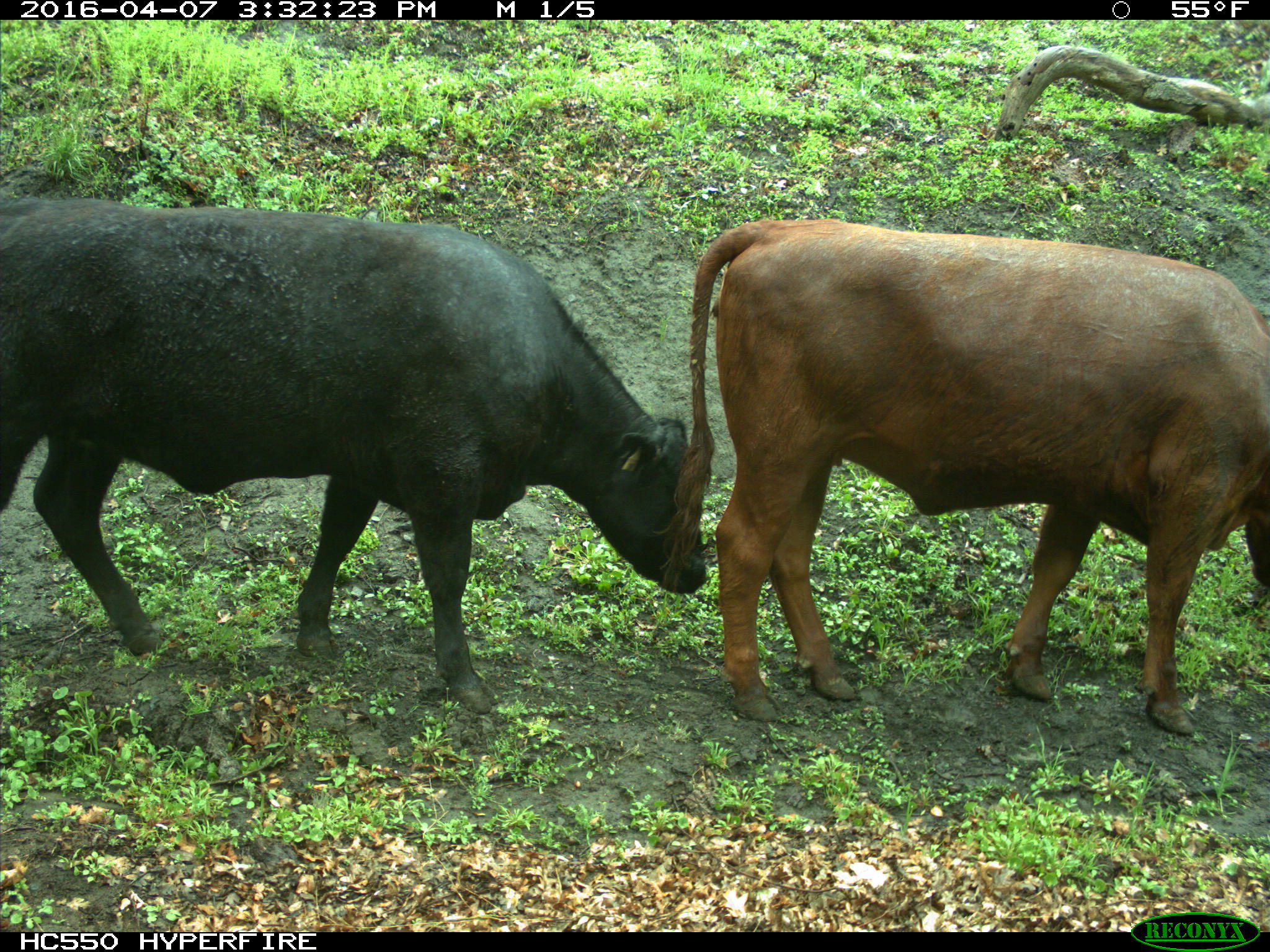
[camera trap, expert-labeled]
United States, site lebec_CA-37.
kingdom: Animalia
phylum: Chordata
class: Mammalia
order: Artiodactyla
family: Bovidae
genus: Bos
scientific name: Bos taurus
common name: domestic cow